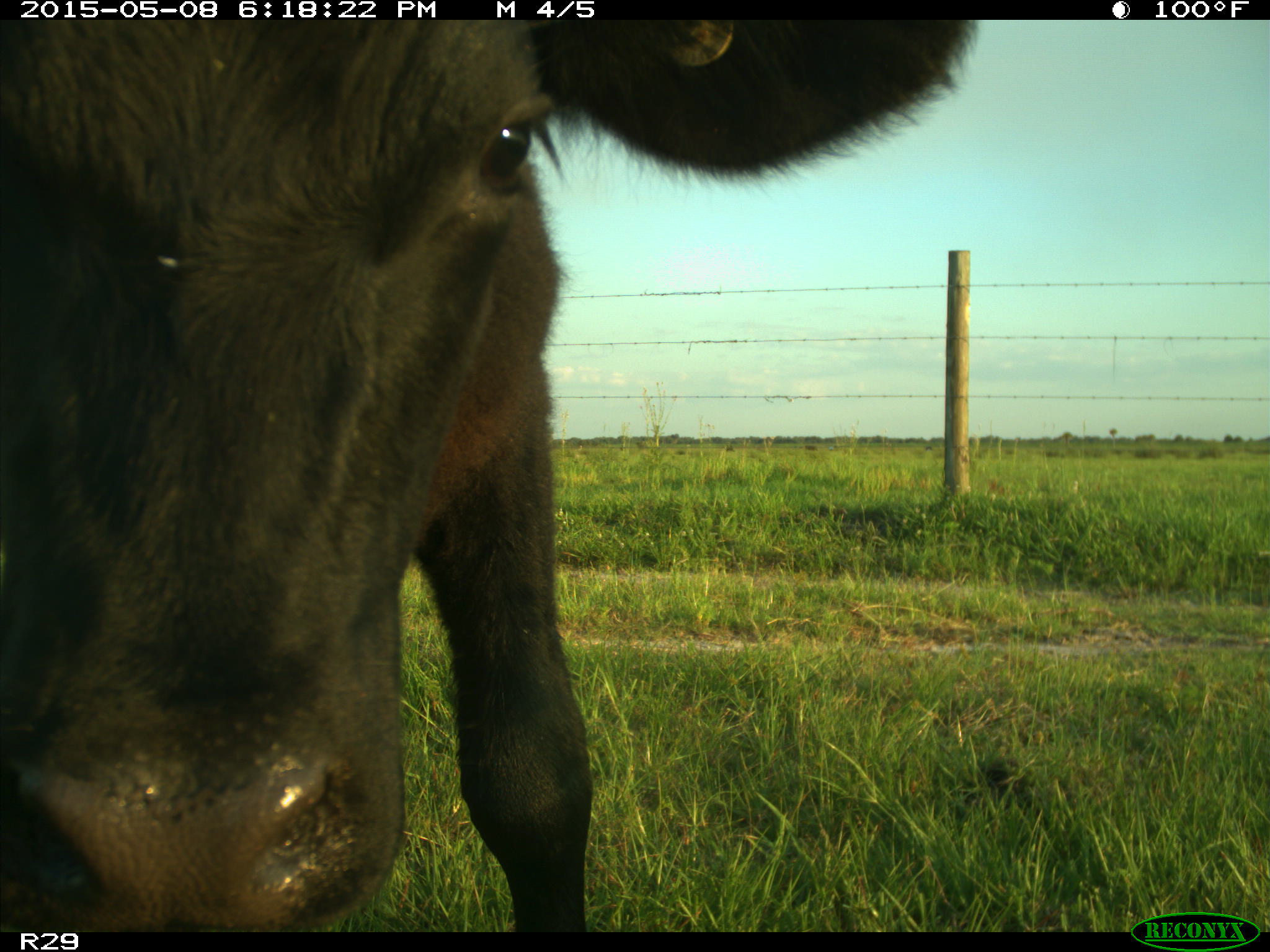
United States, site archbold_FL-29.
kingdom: Animalia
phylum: Chordata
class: Mammalia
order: Artiodactyla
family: Bovidae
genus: Bos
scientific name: Bos taurus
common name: domestic cow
Bos taurus (domestic cow).